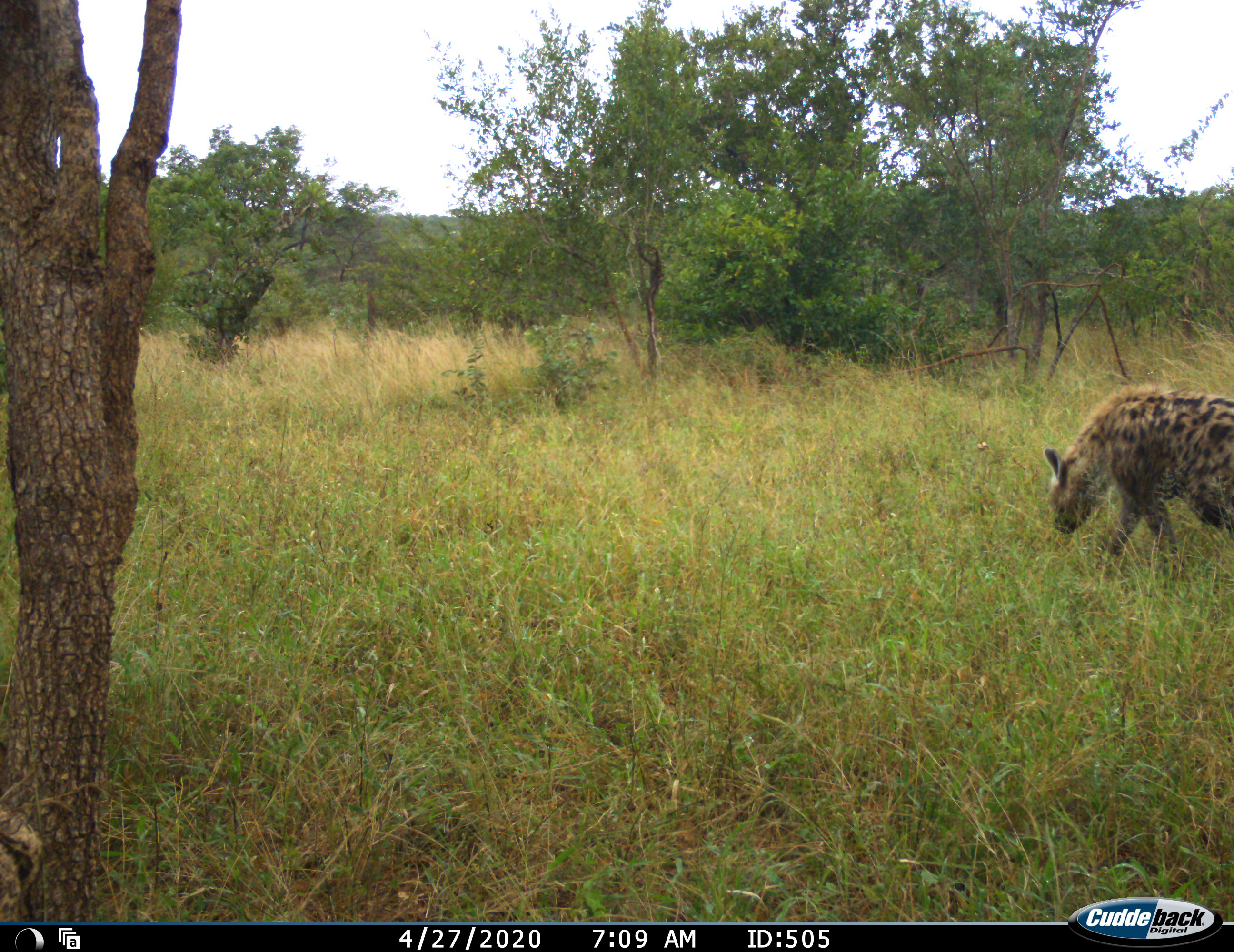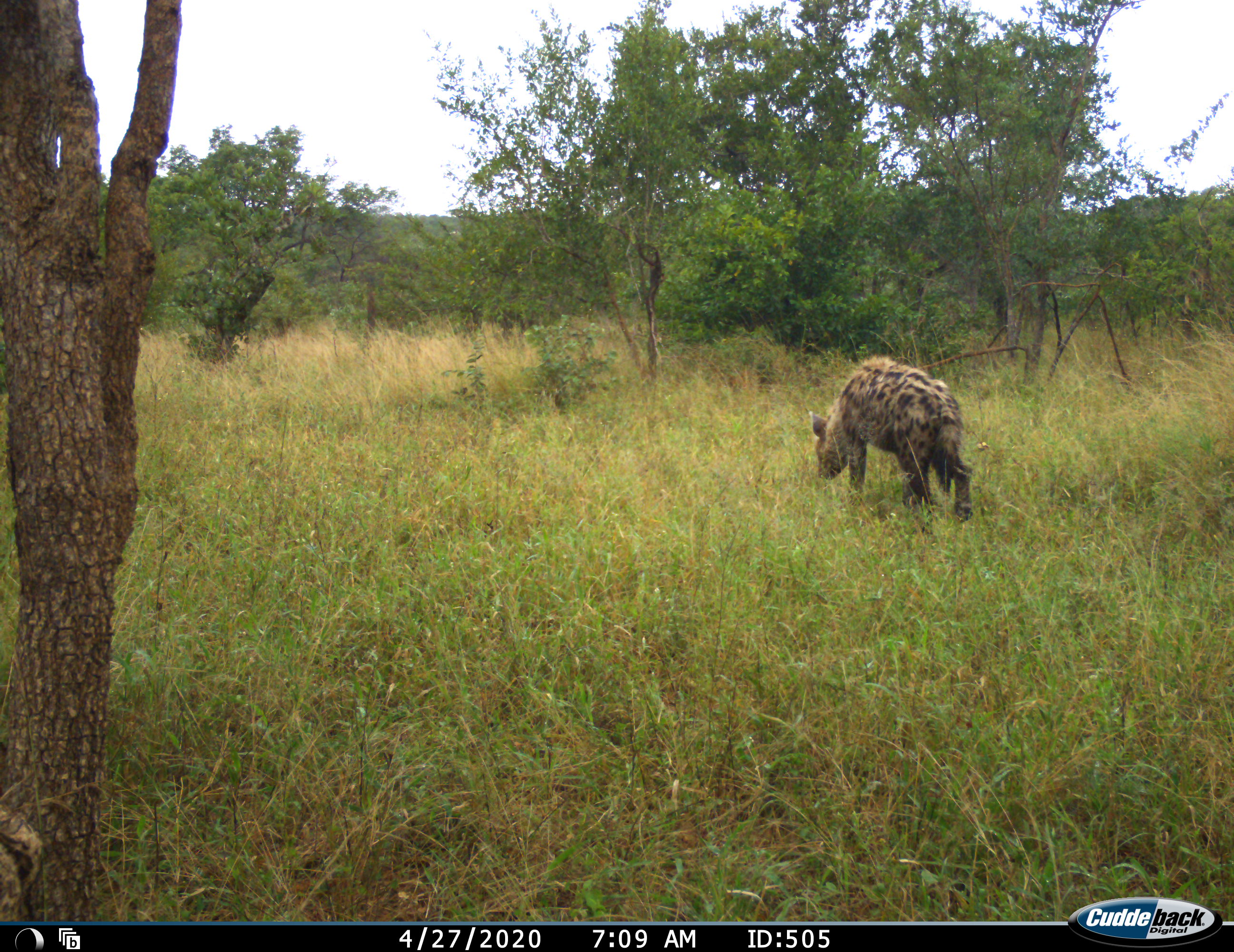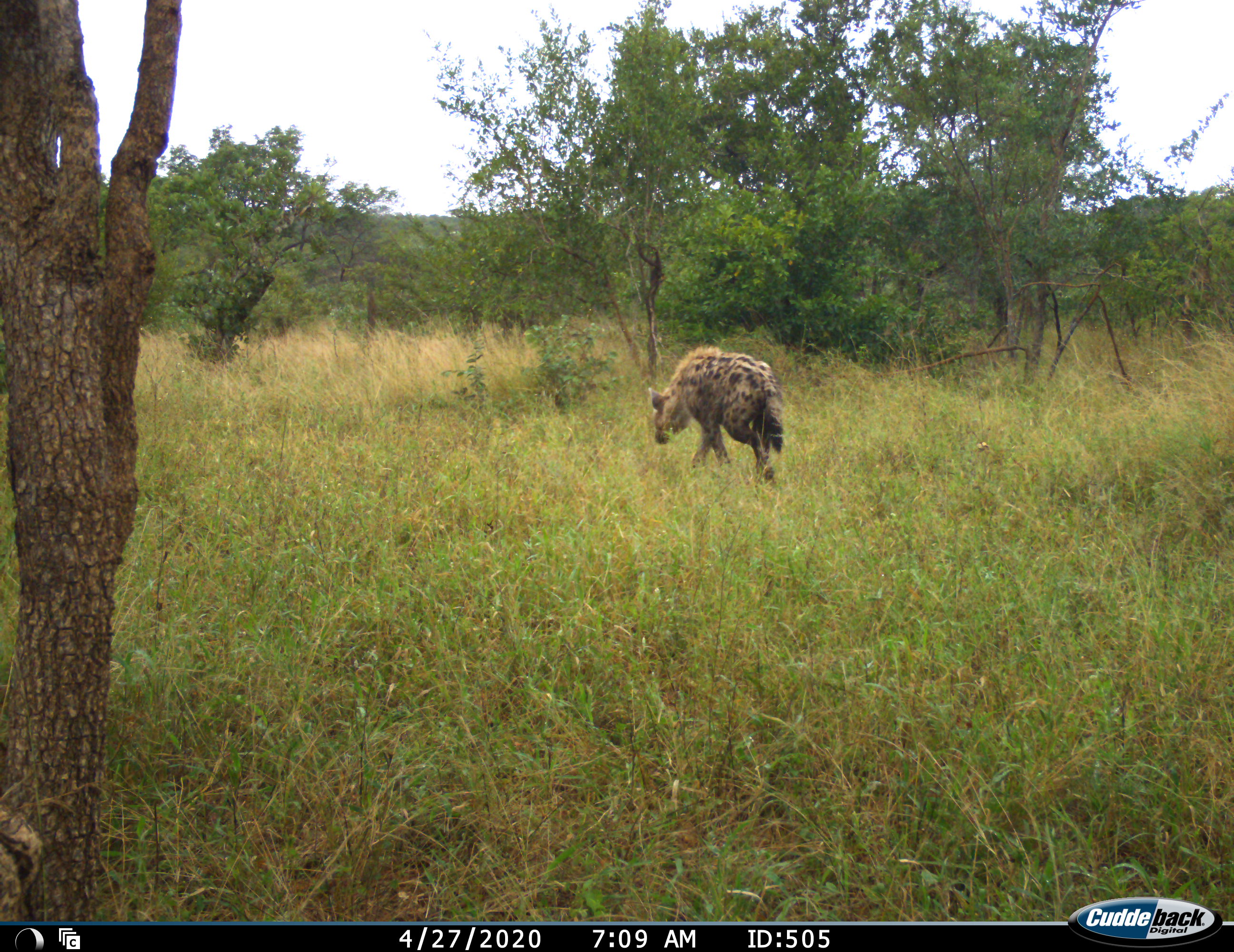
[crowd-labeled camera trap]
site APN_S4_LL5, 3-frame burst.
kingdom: Animalia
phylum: Chordata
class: Mammalia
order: Carnivora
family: Hyaenidae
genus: Crocuta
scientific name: Crocuta crocuta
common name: spotted hyena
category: hyenaspotted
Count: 1.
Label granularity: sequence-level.